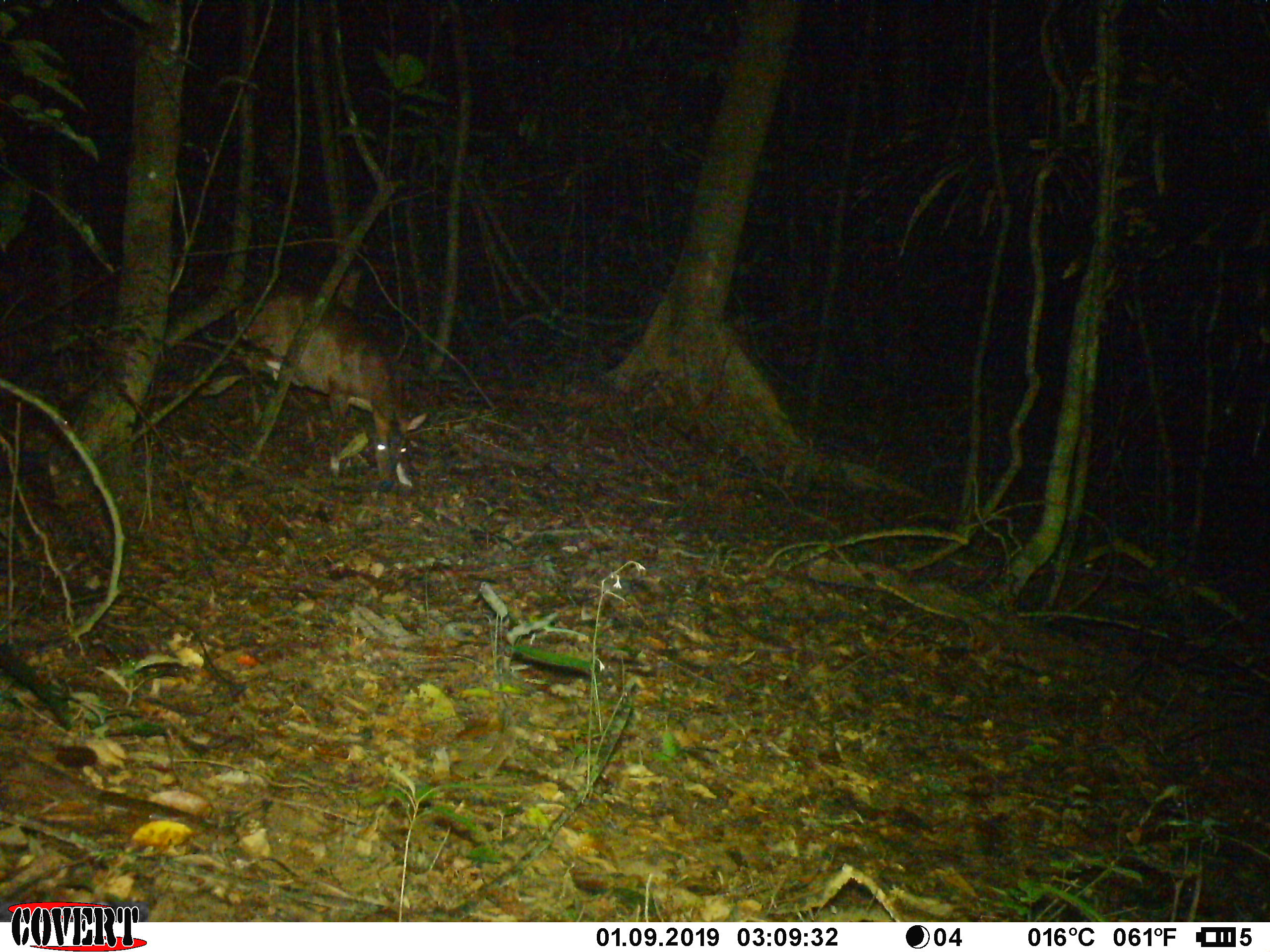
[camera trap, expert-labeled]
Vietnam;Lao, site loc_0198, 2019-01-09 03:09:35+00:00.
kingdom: Animalia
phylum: Chordata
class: Mammalia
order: Artiodactyla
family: Cervidae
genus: Muntiacus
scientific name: Muntiacus vuquangensis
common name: large-antlered muntjac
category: large antlered muntjac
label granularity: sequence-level